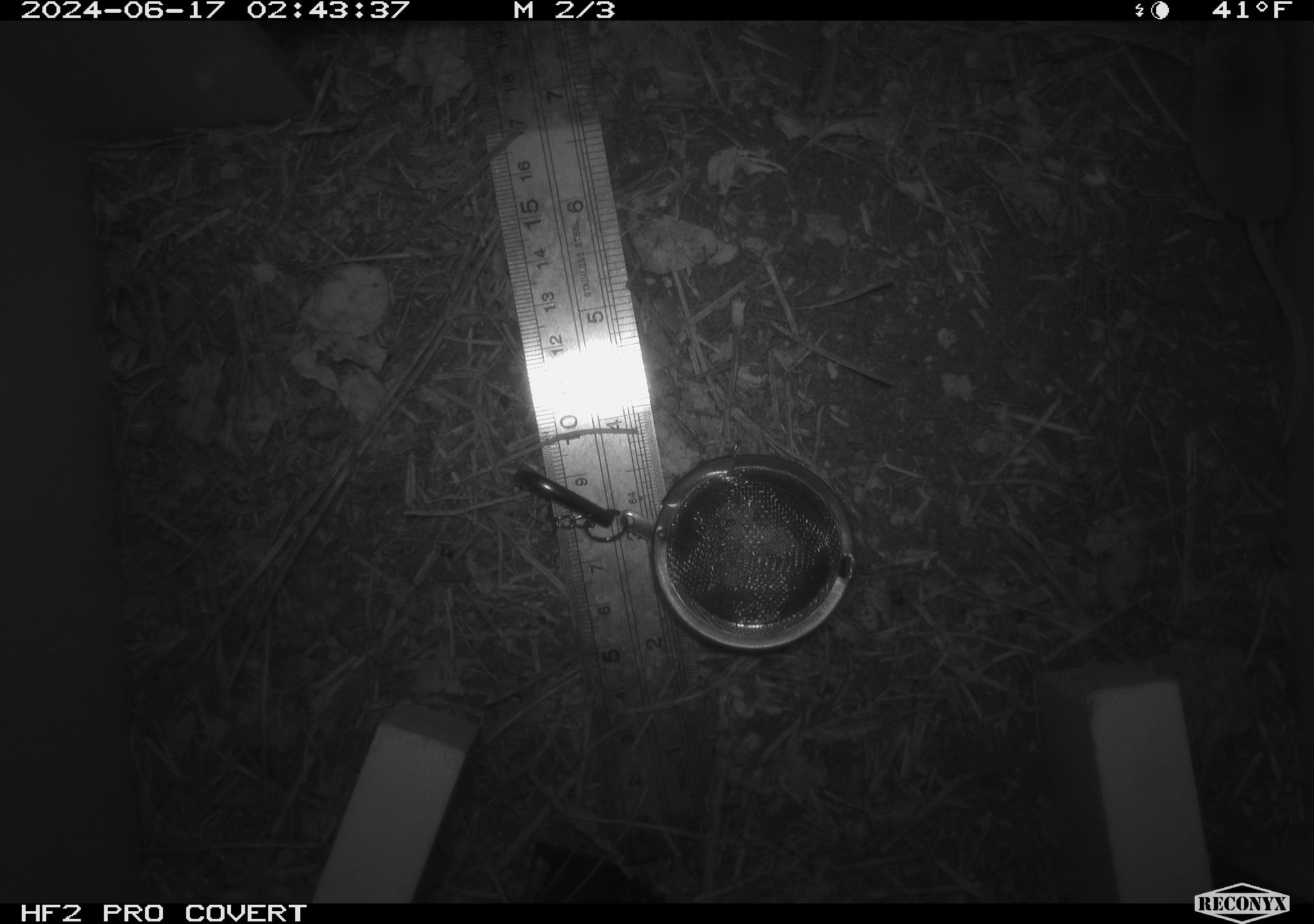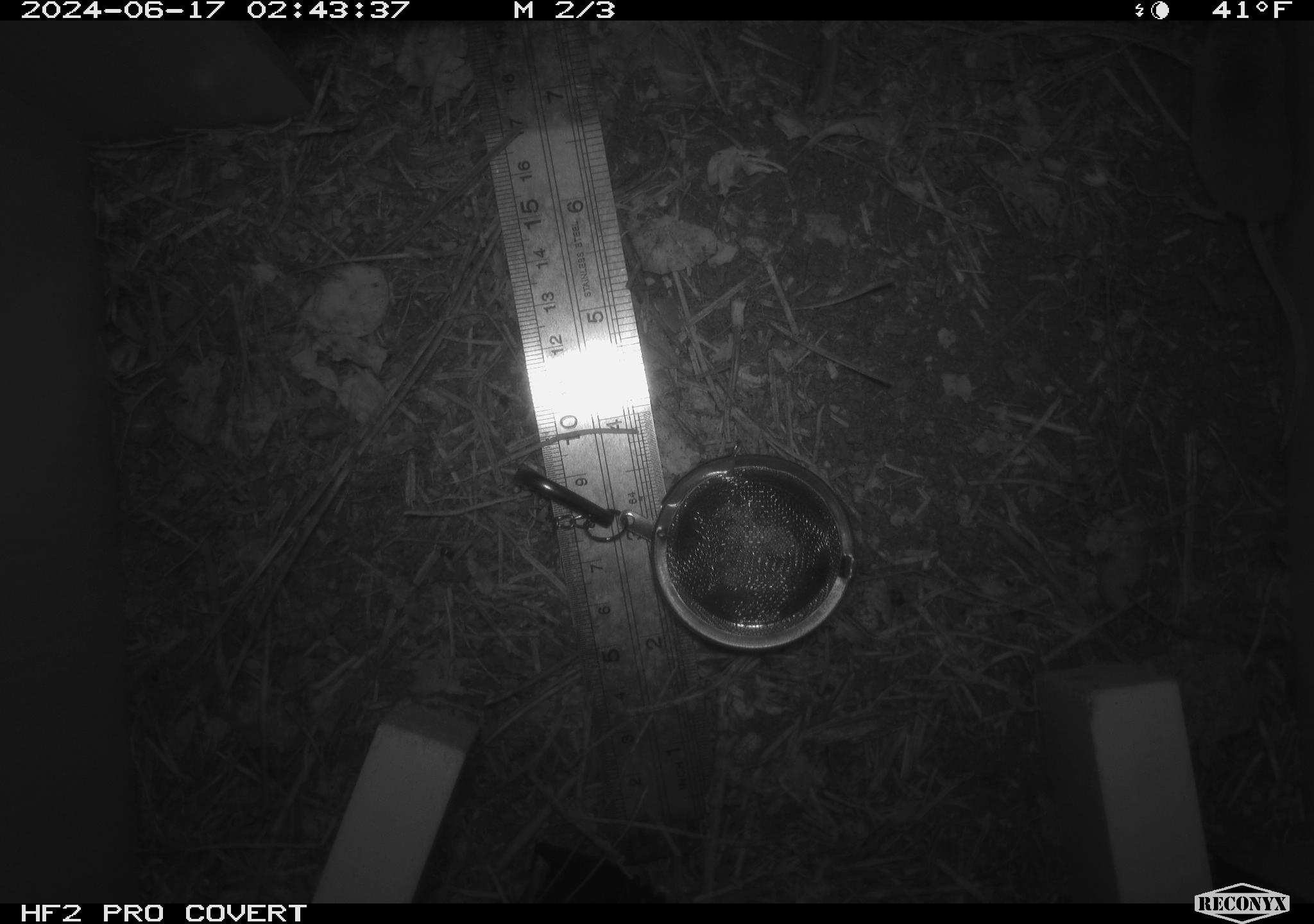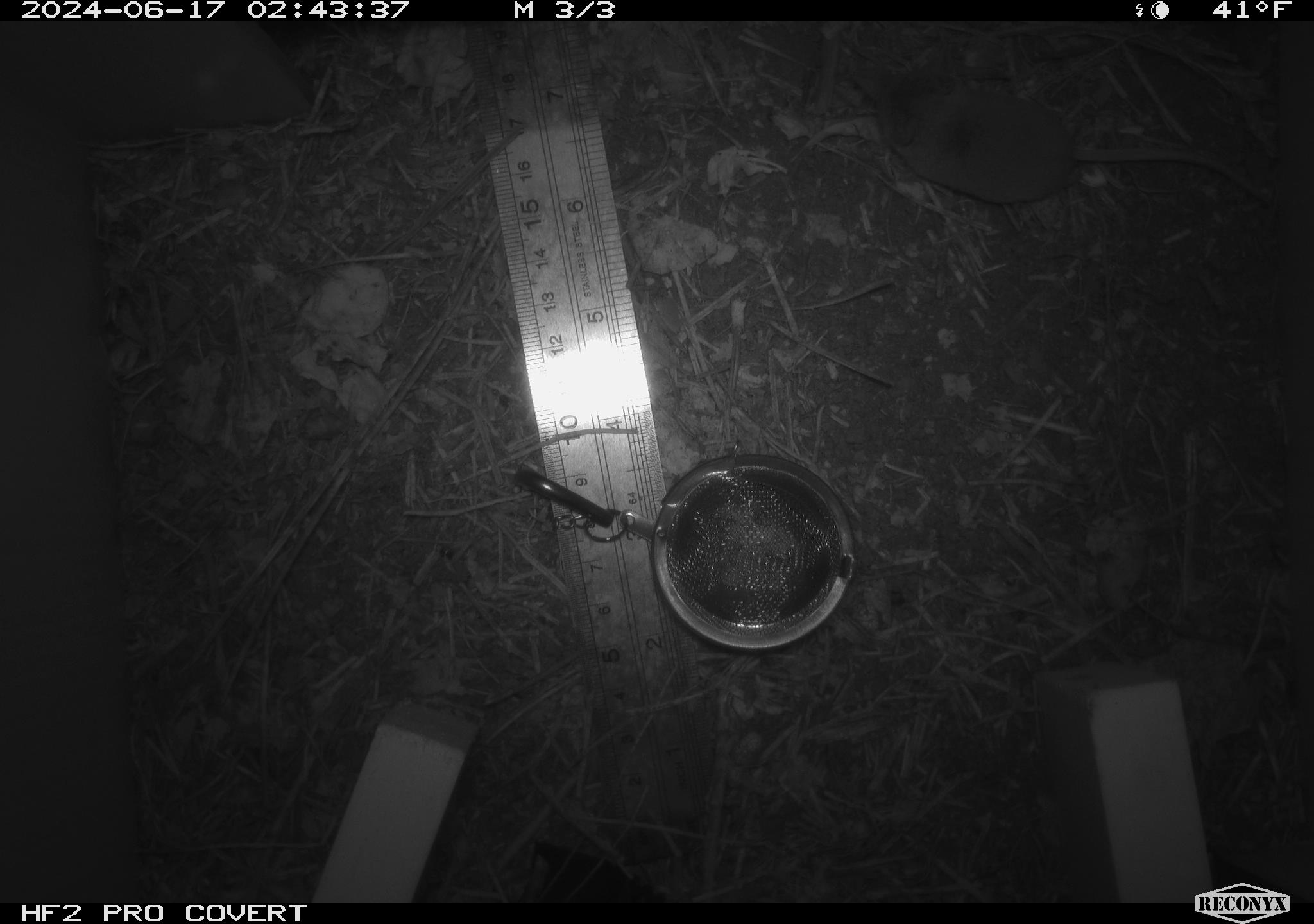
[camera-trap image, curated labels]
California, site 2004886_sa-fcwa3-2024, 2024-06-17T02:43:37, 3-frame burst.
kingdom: Animalia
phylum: Chordata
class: Mammalia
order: Eulipotyphla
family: Soricidae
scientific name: Soricidae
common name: shrews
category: soricidae family